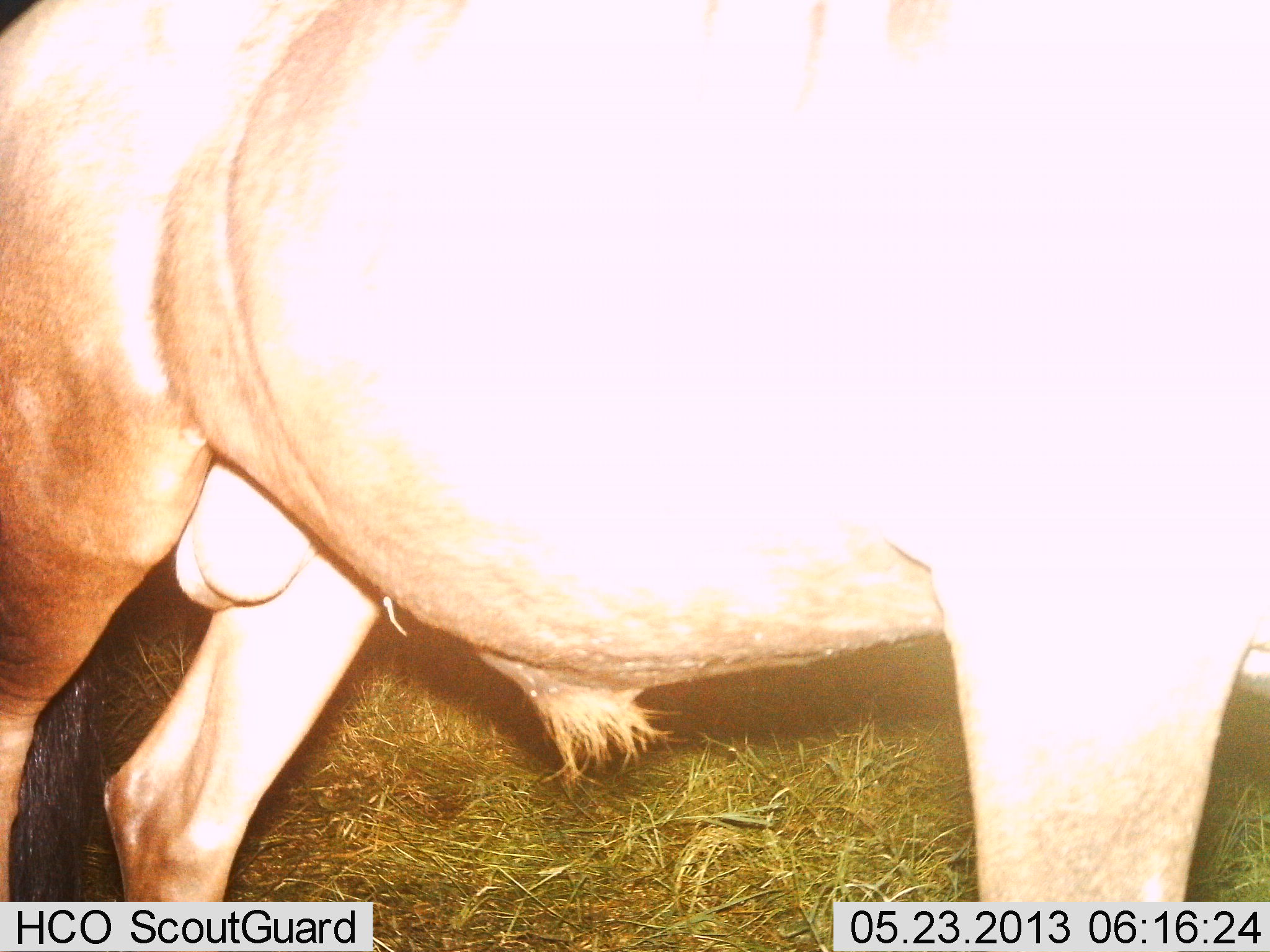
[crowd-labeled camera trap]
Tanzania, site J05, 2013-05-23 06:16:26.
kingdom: Animalia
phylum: Chordata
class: Mammalia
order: Artiodactyla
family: Bovidae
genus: Connochaetes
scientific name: Connochaetes taurinus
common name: blue wildebeest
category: wildebeest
Wildebeest (blue wildebeest) (Connochaetes taurinus), count 1. Behavior (volunteer vote fractions): standing 100%, resting 0%, moving 0%, interacting 0%. Young present (vote fraction): 0%. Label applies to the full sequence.